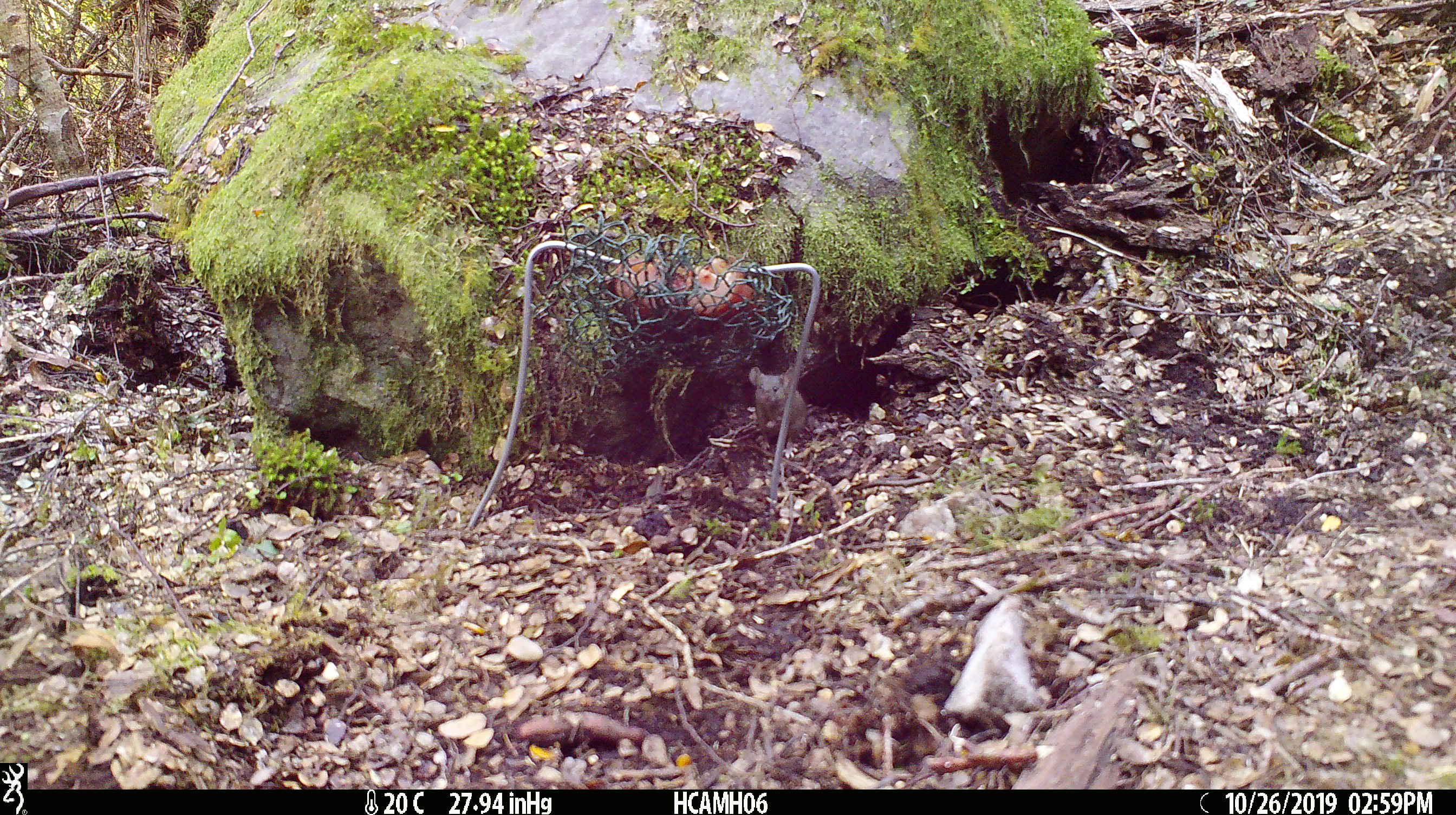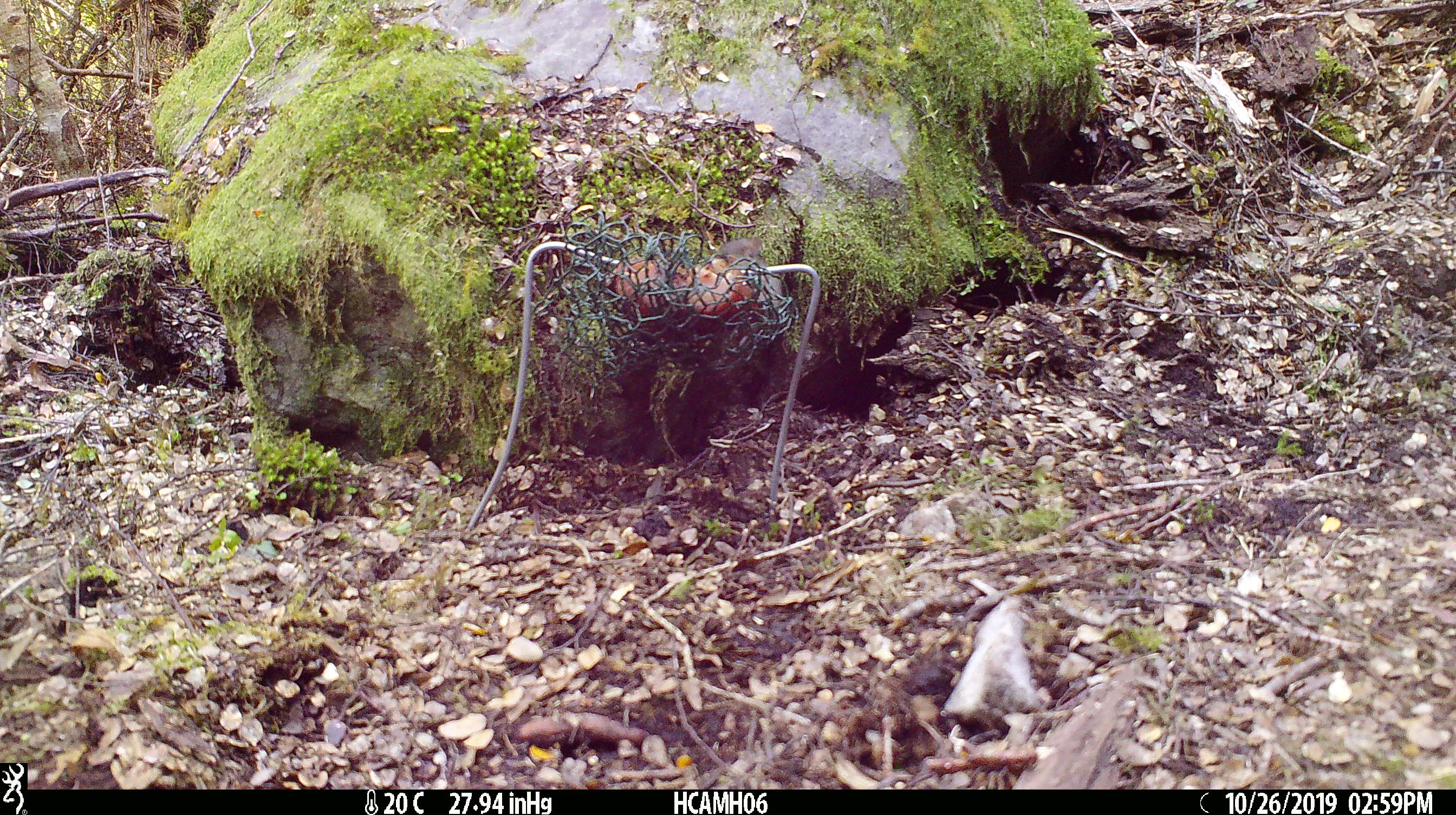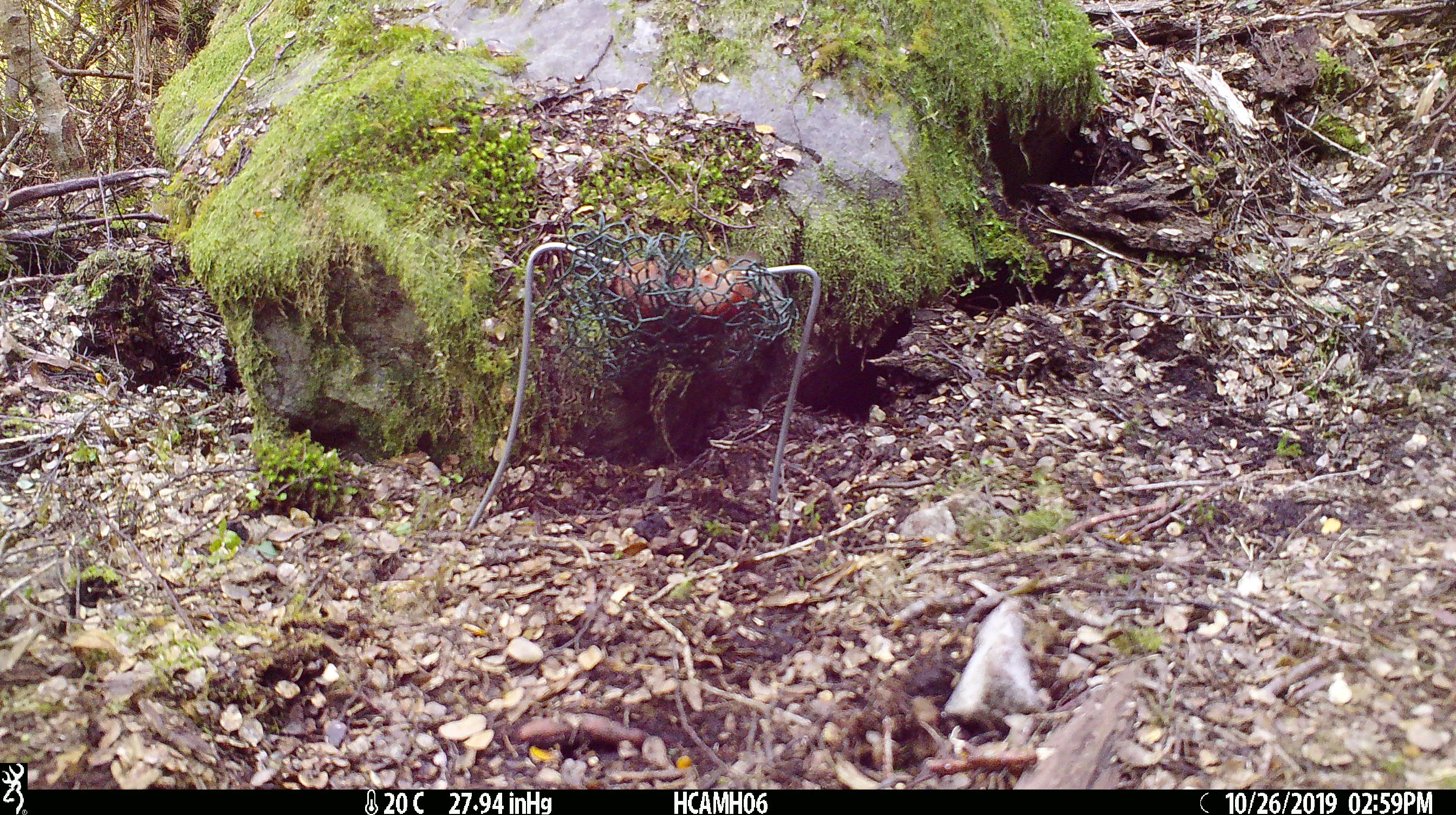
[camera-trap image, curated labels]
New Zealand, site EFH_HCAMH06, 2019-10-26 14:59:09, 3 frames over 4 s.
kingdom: Animalia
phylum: Chordata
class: Mammalia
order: Rodentia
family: Muridae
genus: Mus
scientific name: Mus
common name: mouse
Mouse (Mus).